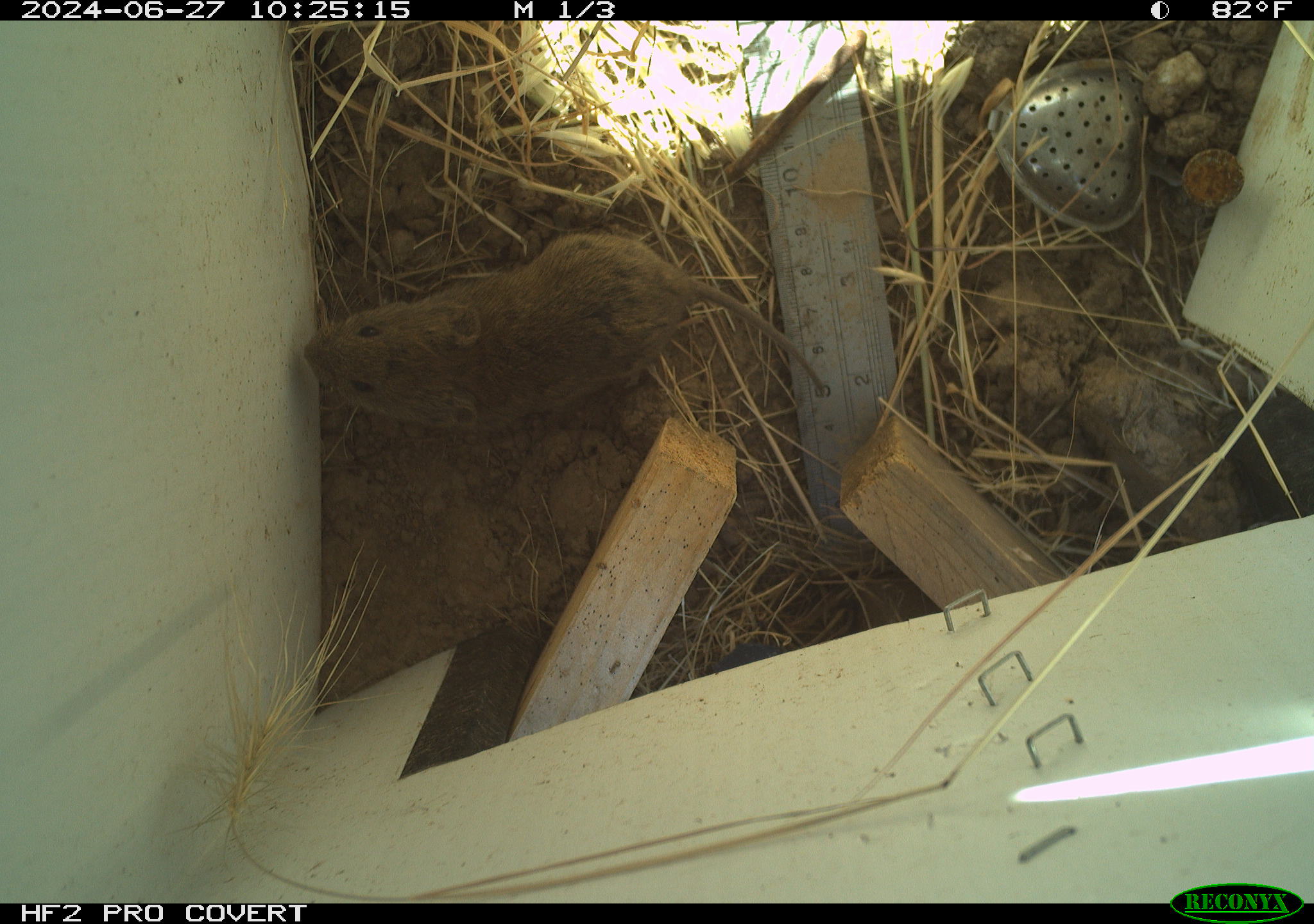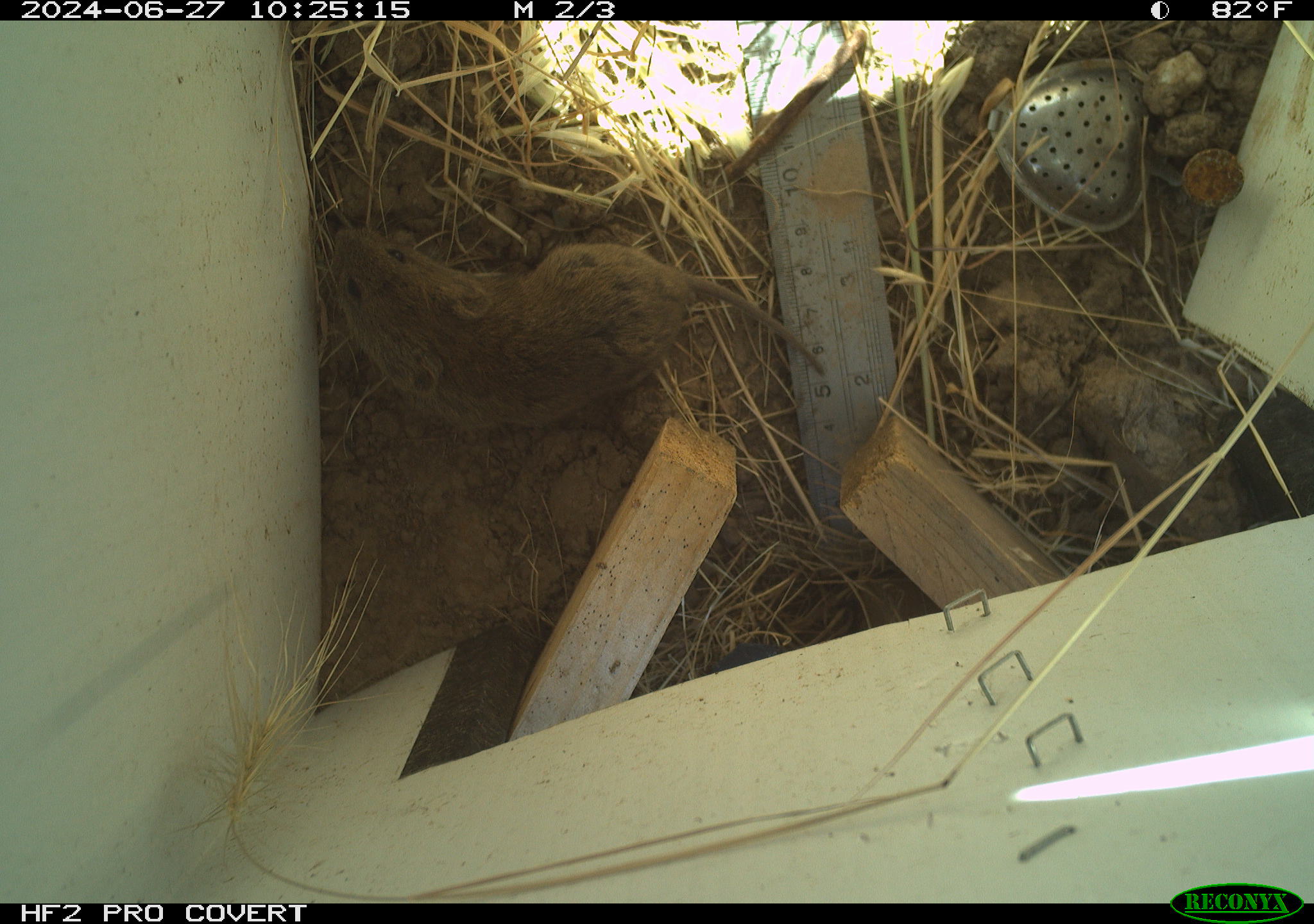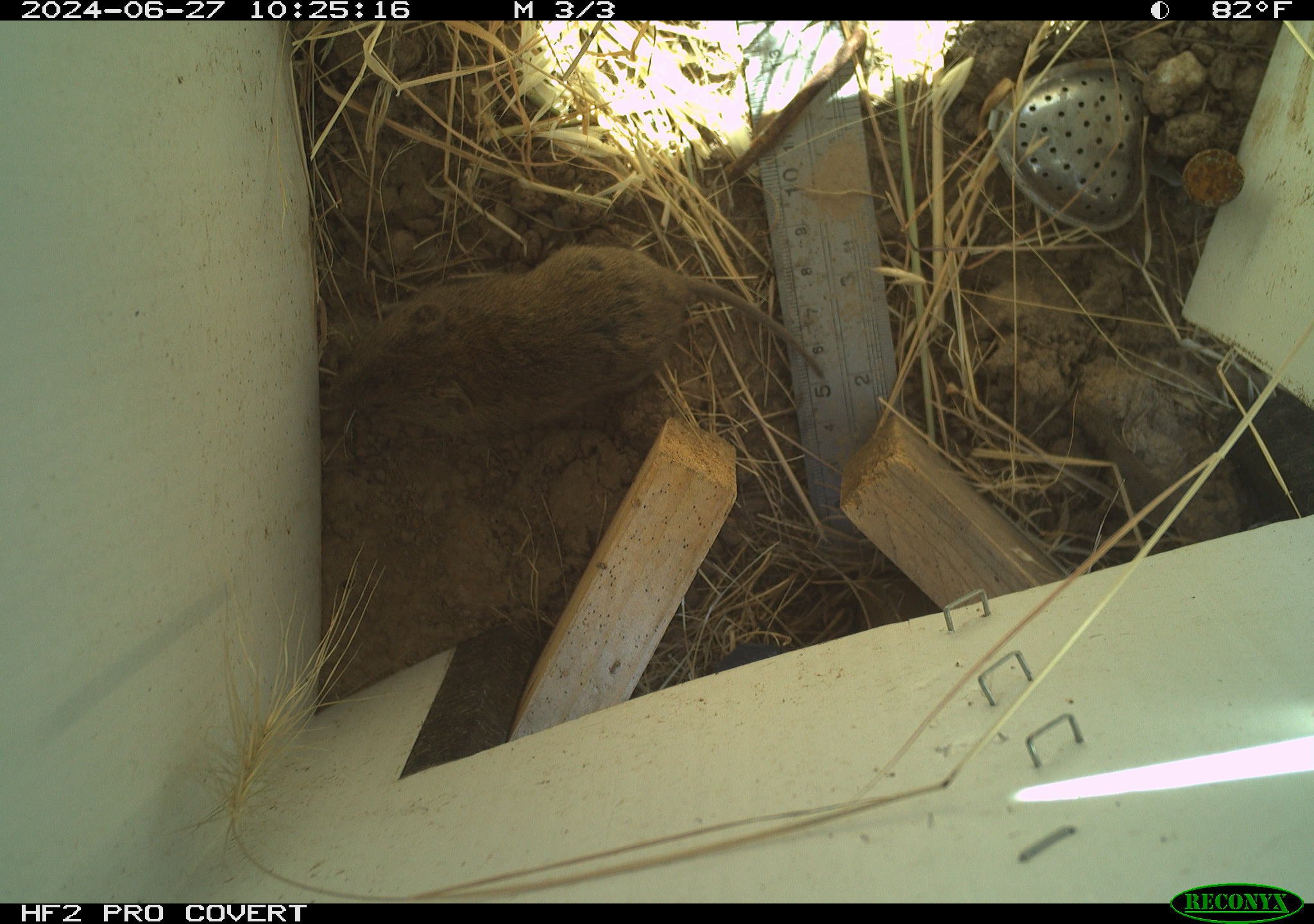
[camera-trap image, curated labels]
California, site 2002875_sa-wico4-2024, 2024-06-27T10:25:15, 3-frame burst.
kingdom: Animalia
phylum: Chordata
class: Mammalia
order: Rodentia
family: Cricetidae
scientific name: Arvicolinae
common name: voles, lemmings, and muskrats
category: arvicolinae subfamily